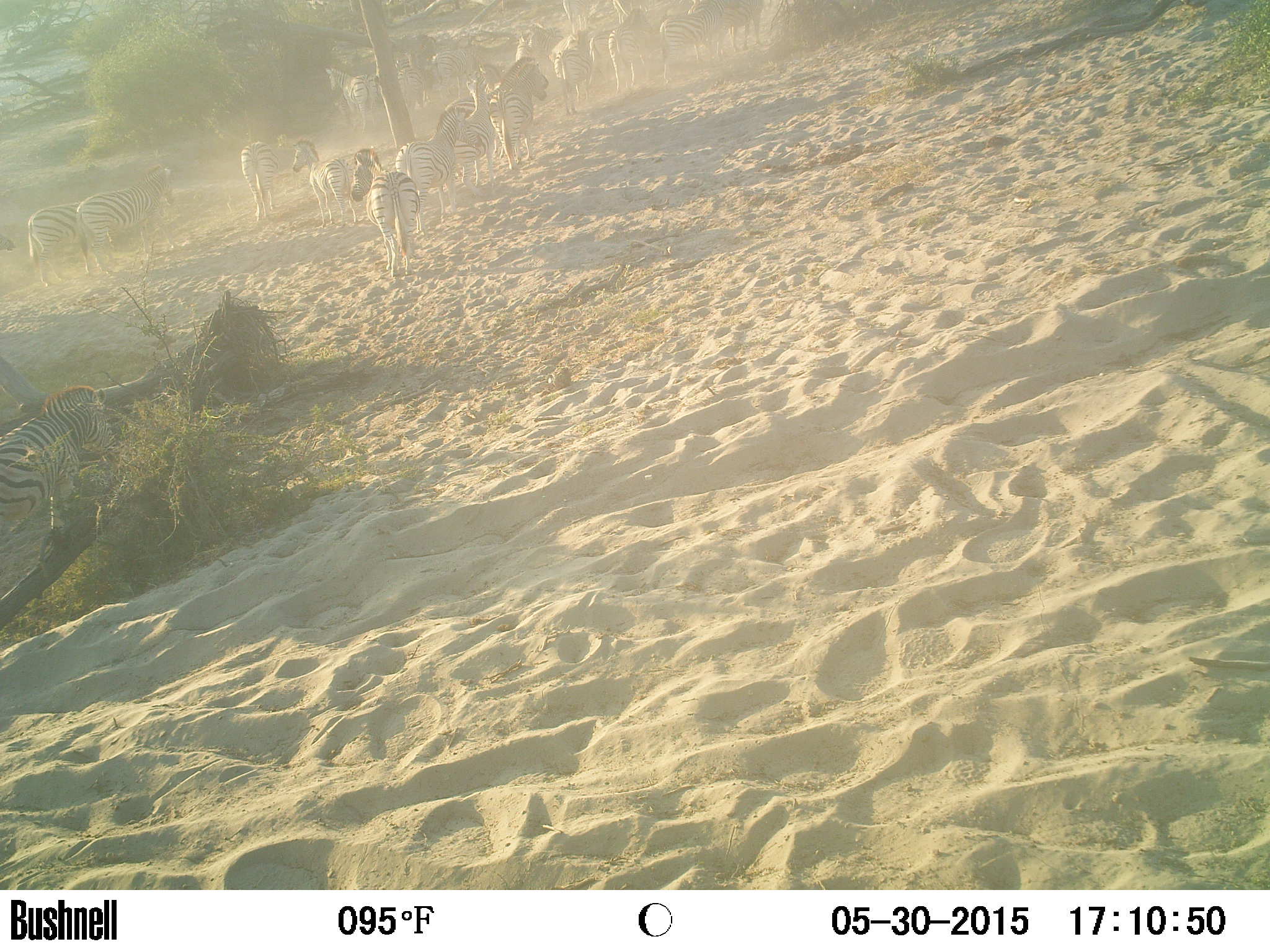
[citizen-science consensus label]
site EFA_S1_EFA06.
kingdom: Animalia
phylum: Chordata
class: Mammalia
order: Perissodactyla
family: Equidae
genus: Equus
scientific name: Equus quagga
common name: plains zebra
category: zebraplains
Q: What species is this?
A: Zebraplains (plains zebra) (Equus quagga).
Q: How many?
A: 11-50.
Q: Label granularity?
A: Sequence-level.